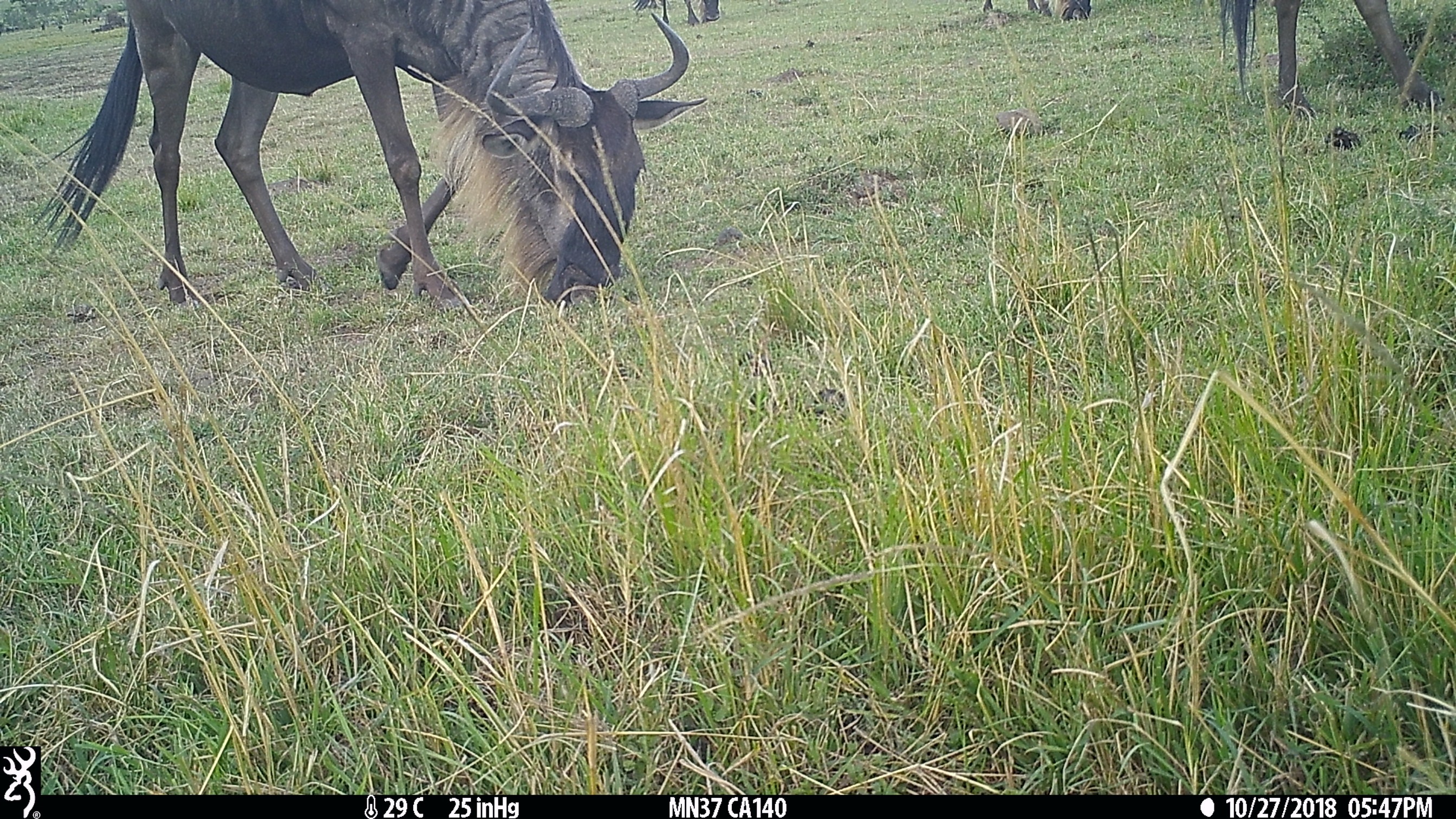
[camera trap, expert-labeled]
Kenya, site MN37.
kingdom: Animalia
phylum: Chordata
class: Mammalia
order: Artiodactyla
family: Bovidae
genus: Connochaetes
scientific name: Connochaetes taurinus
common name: blue wildebeest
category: wildebeest